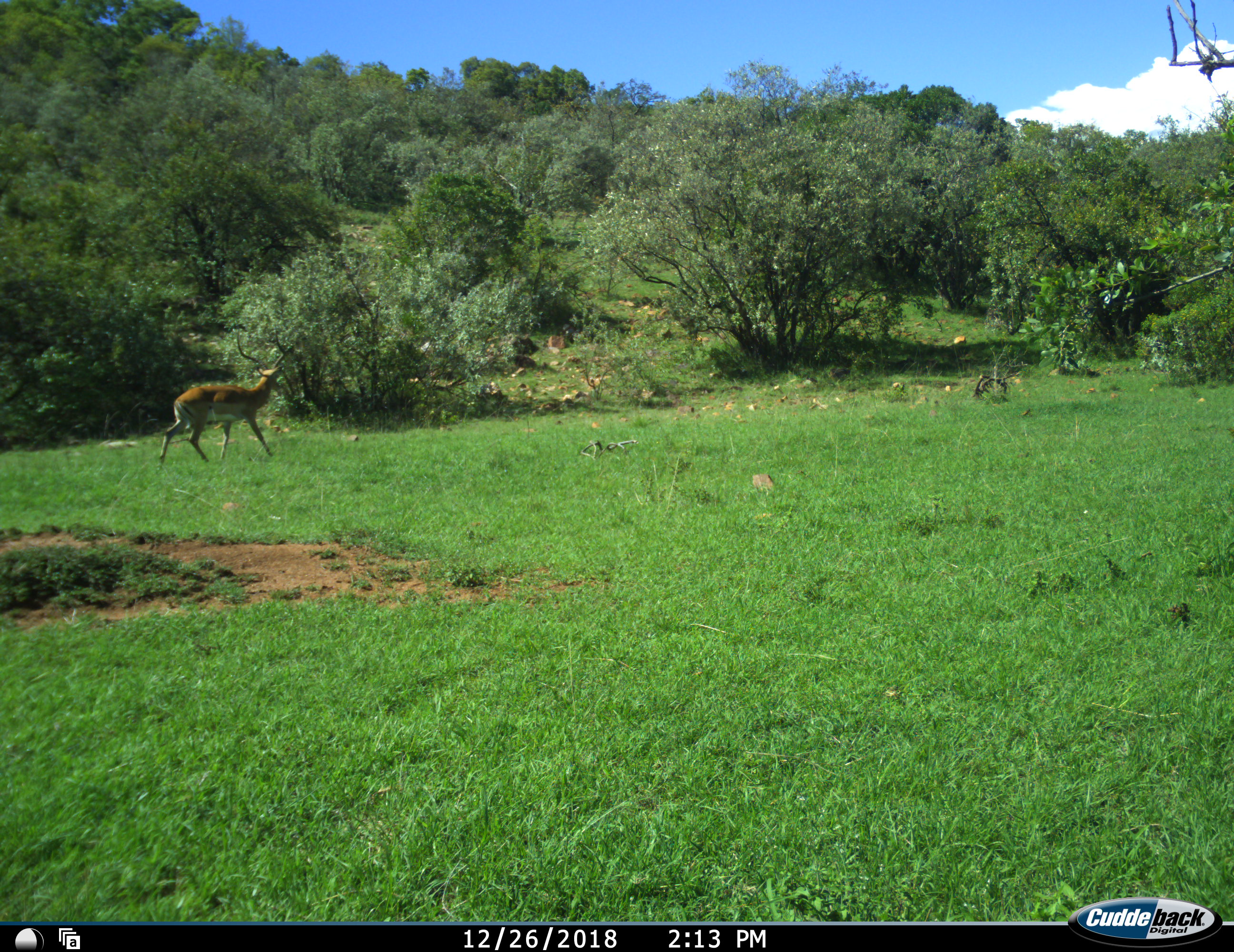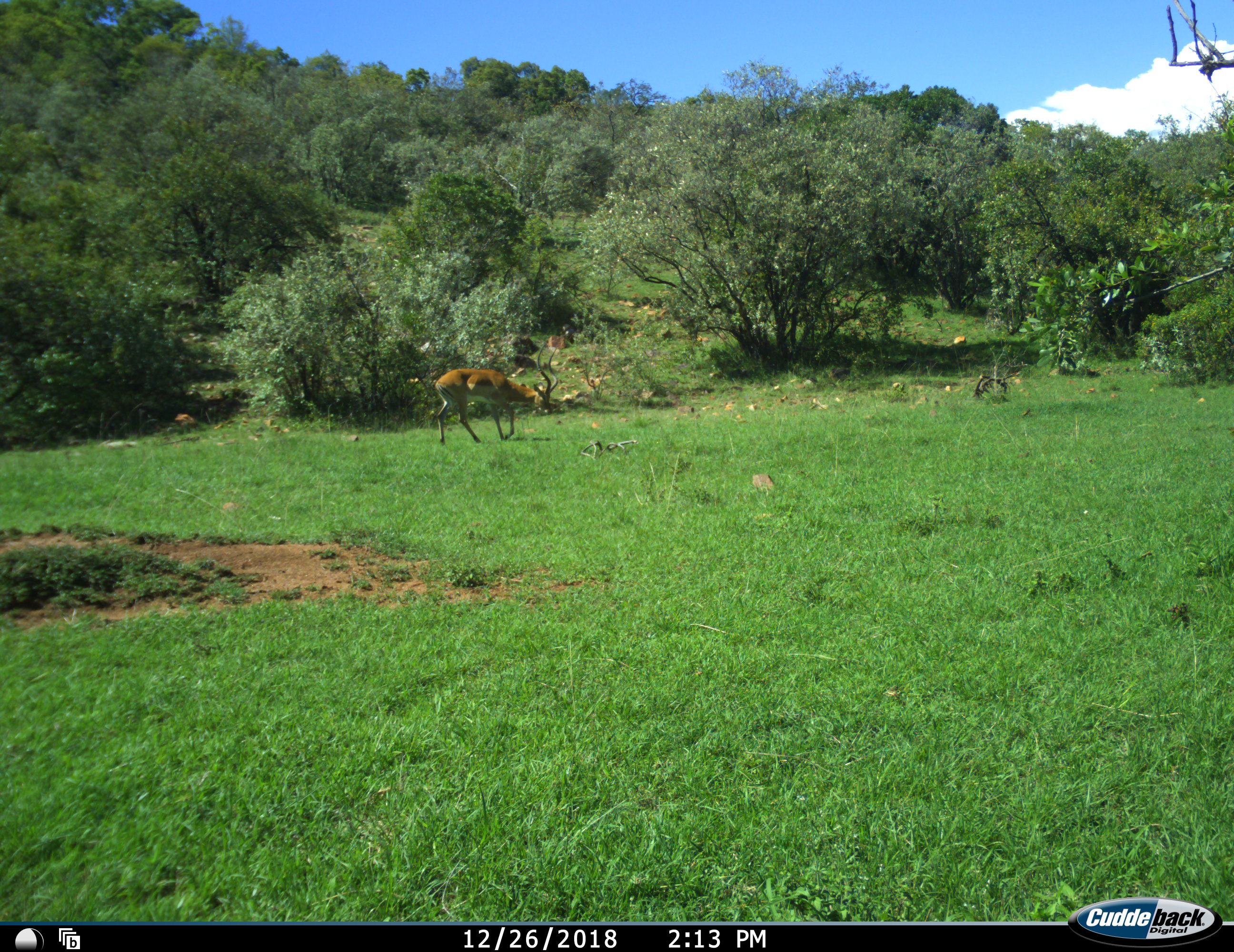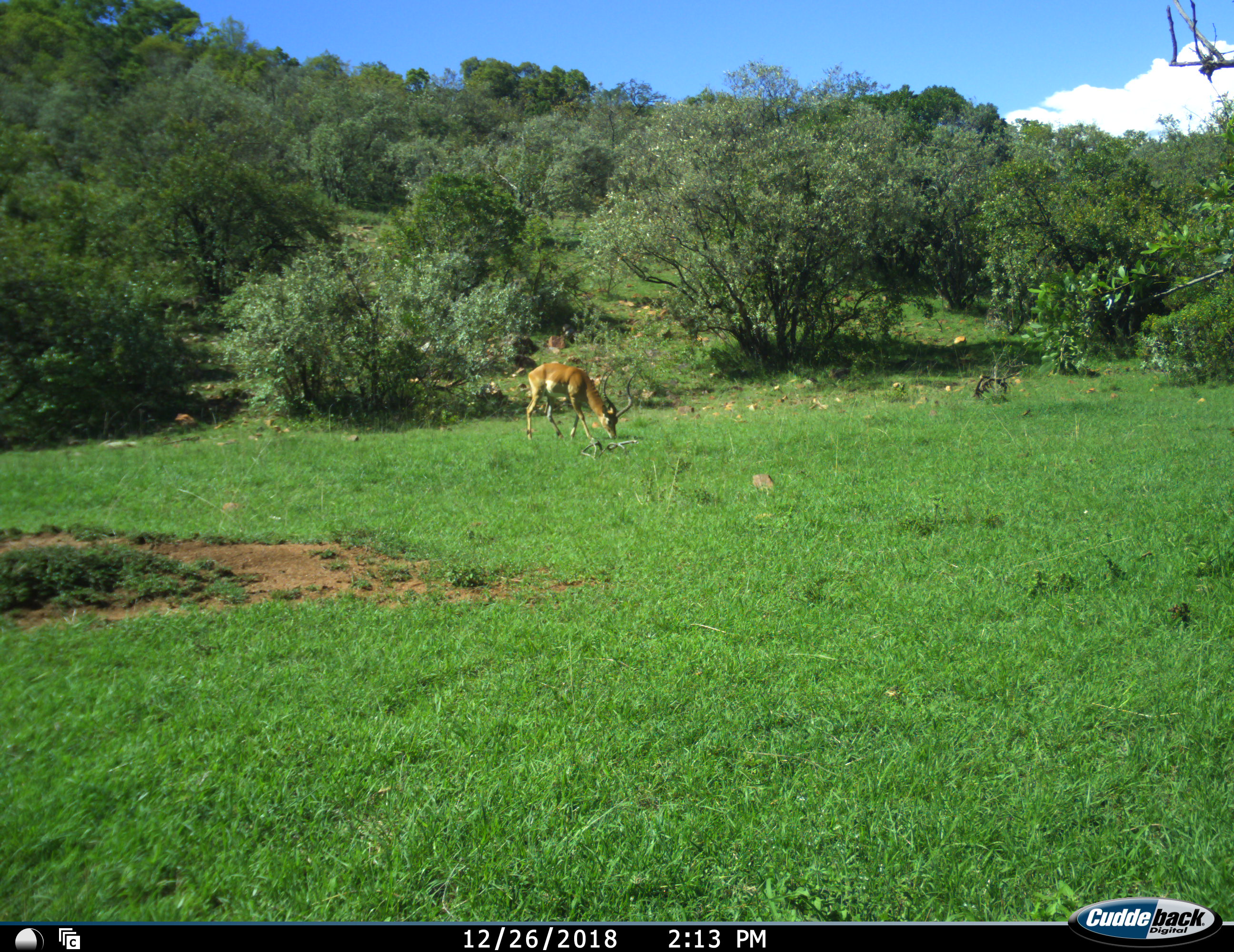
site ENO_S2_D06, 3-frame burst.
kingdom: Animalia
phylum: Chordata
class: Mammalia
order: Artiodactyla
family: Bovidae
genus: Aepyceros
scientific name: Aepyceros melampus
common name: impala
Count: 1.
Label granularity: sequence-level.